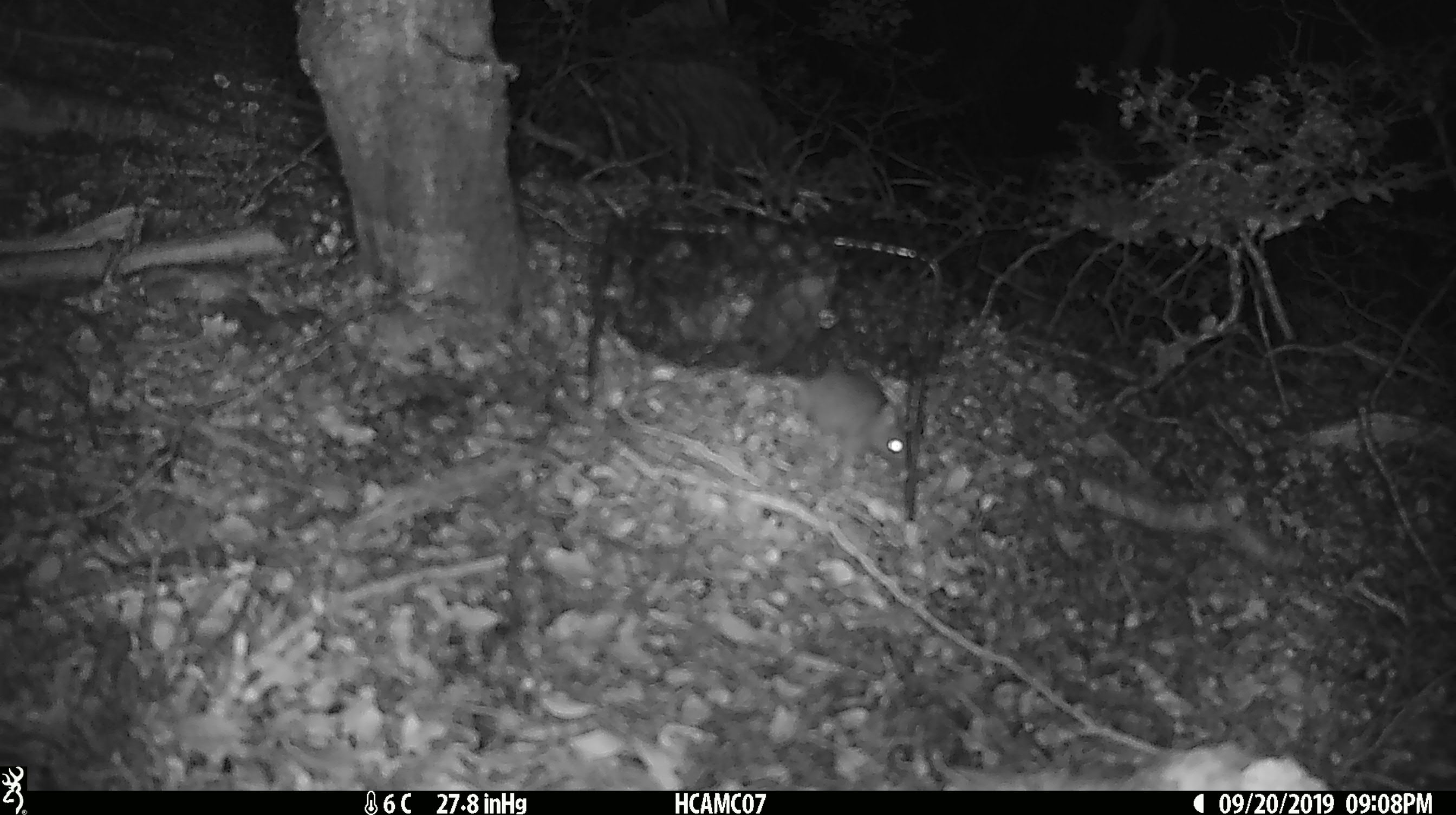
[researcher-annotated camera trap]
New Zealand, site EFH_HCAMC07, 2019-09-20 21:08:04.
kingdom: Animalia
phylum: Chordata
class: Mammalia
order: Rodentia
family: Muridae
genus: Mus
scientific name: Mus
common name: mouse